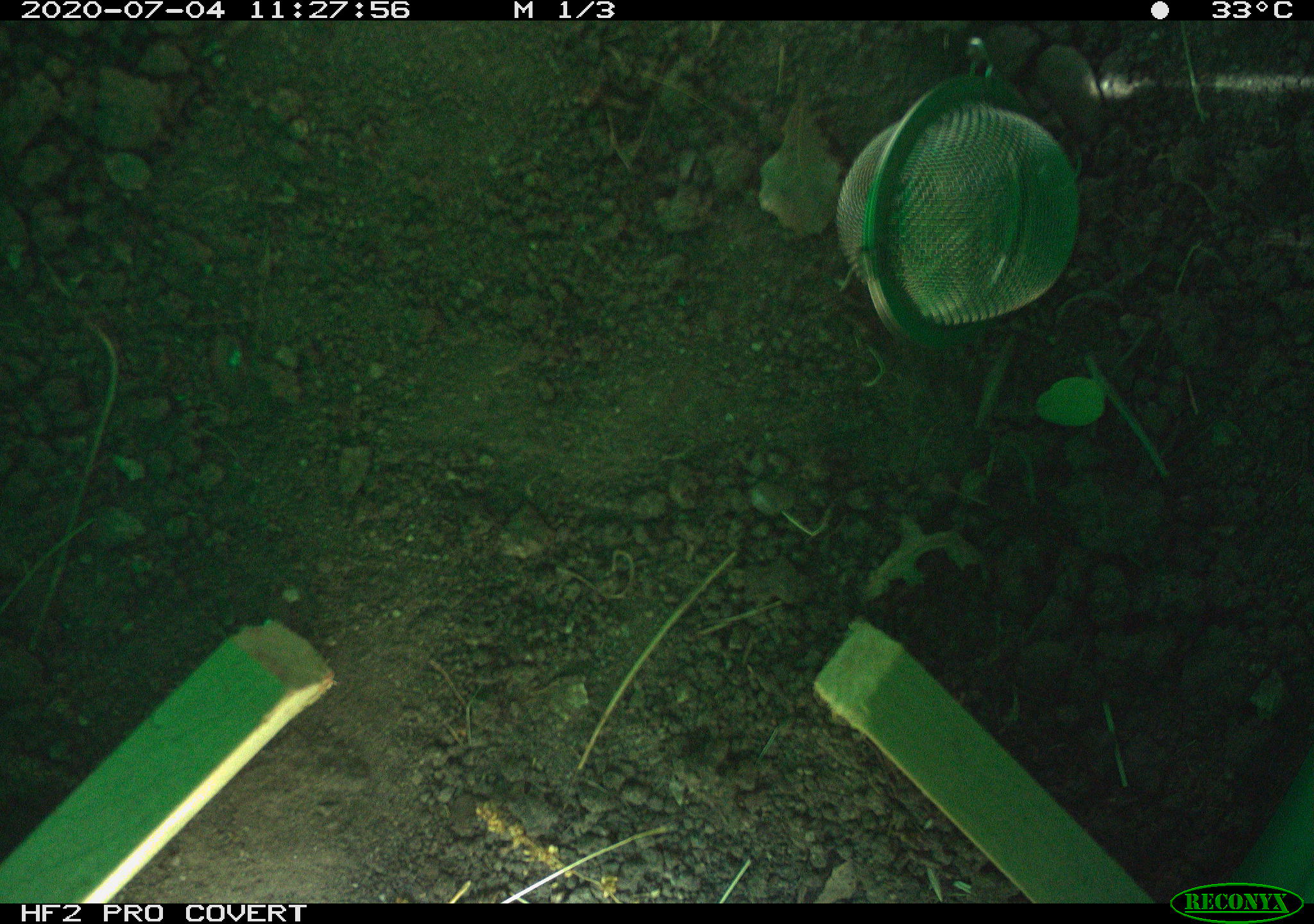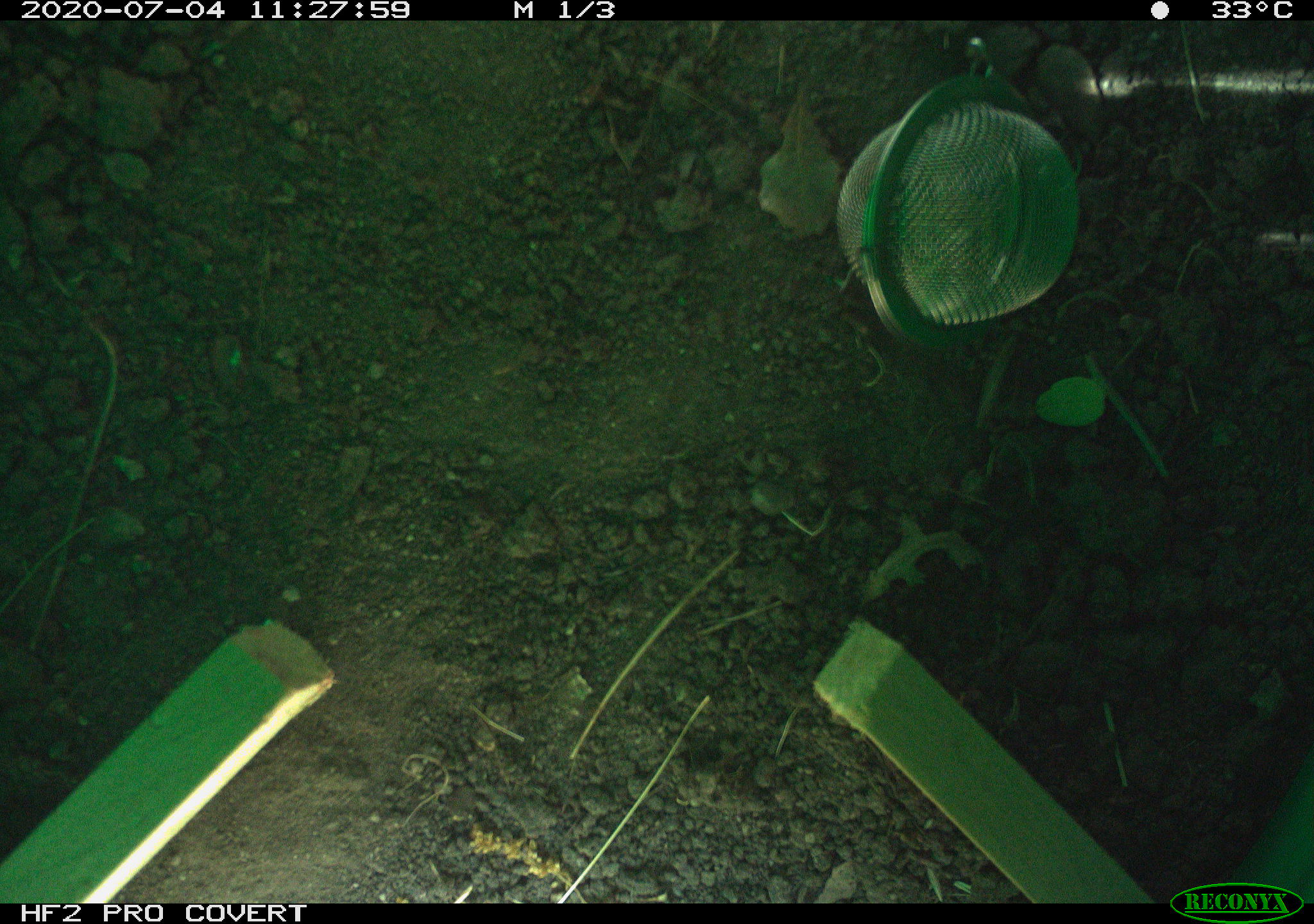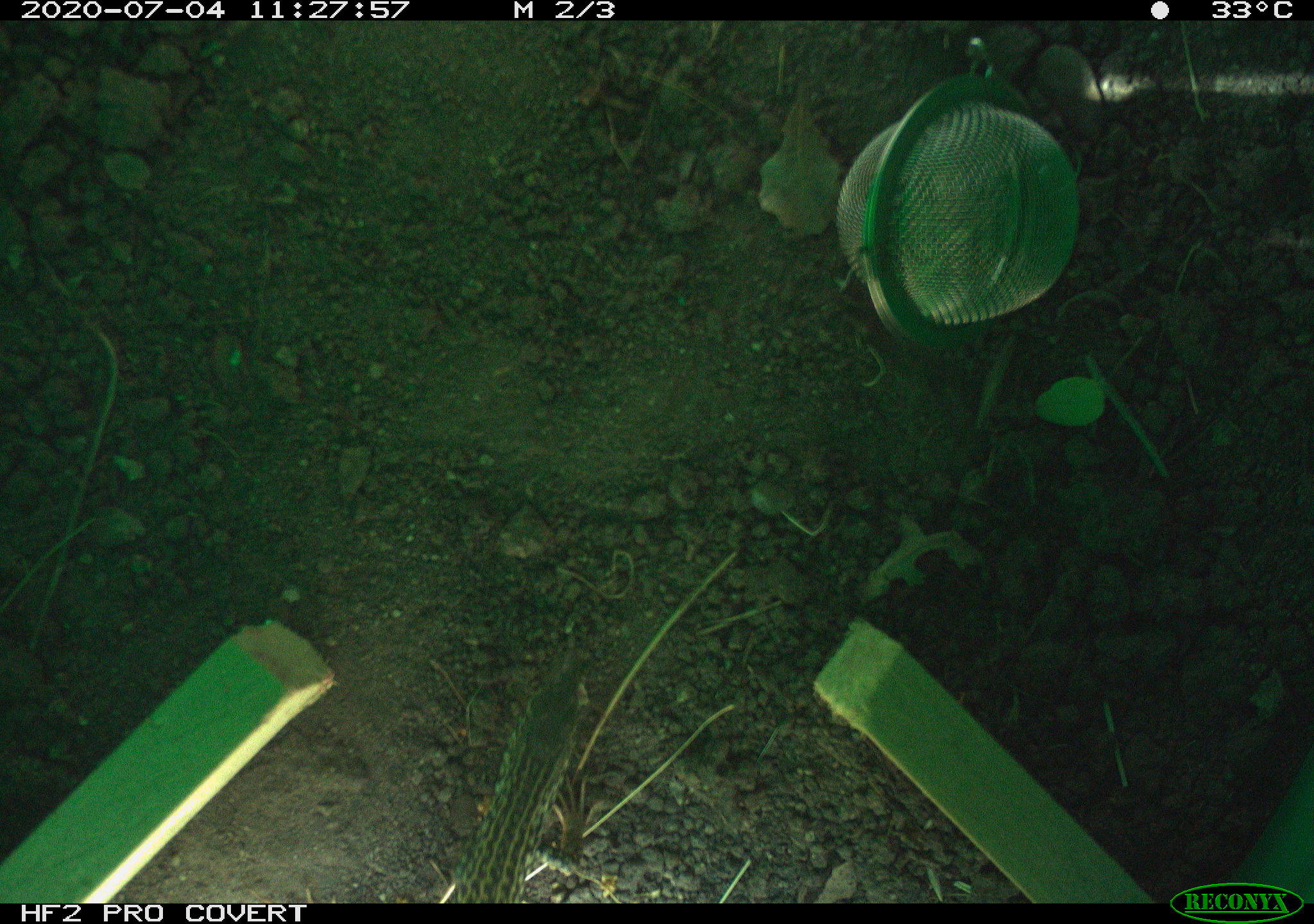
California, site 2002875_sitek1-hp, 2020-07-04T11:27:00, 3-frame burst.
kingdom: Animalia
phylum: Chordata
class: Reptilia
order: Squamata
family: Teiidae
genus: Aspidoscelis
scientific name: Aspidoscelis tigris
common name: western whiptail